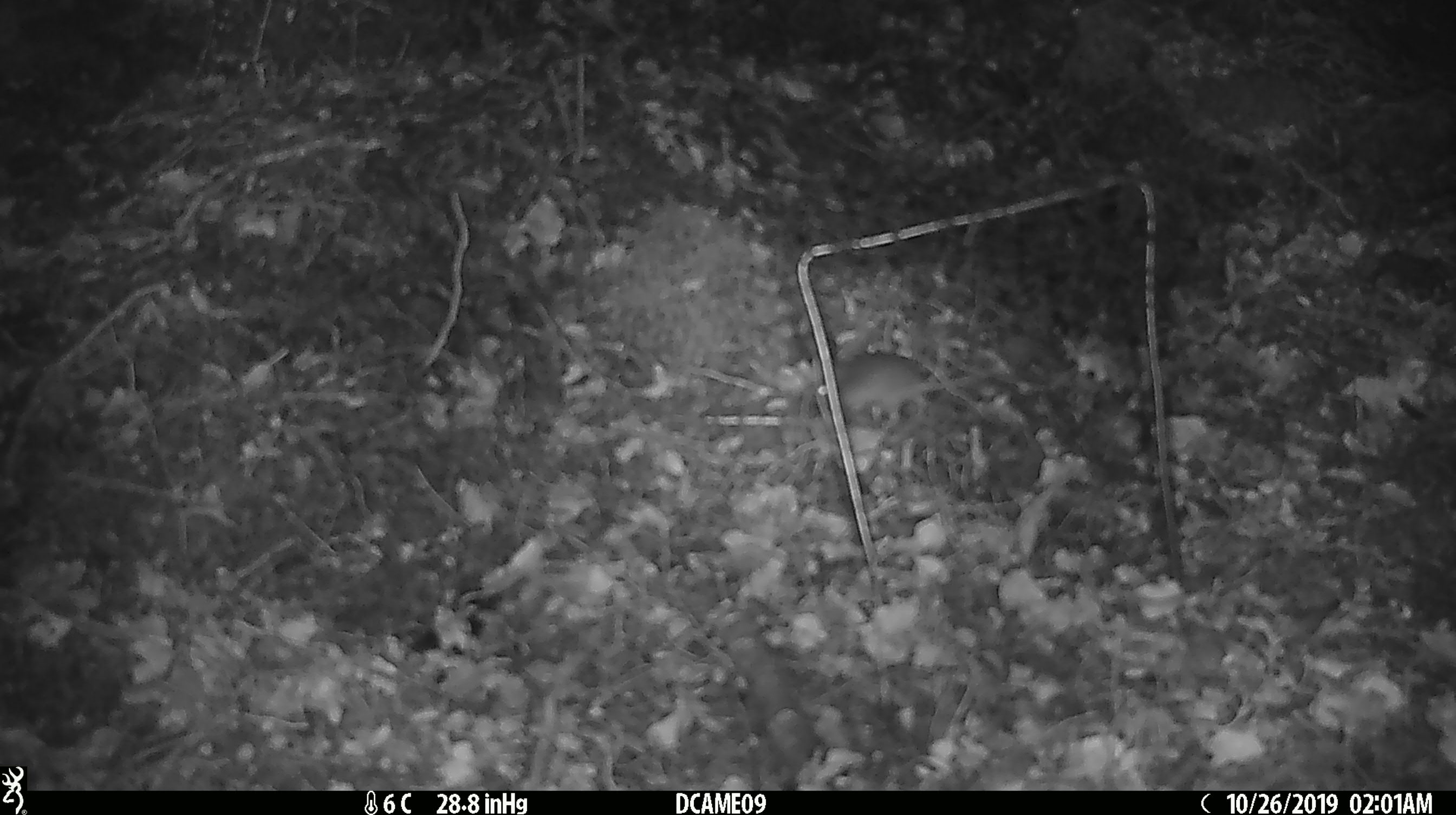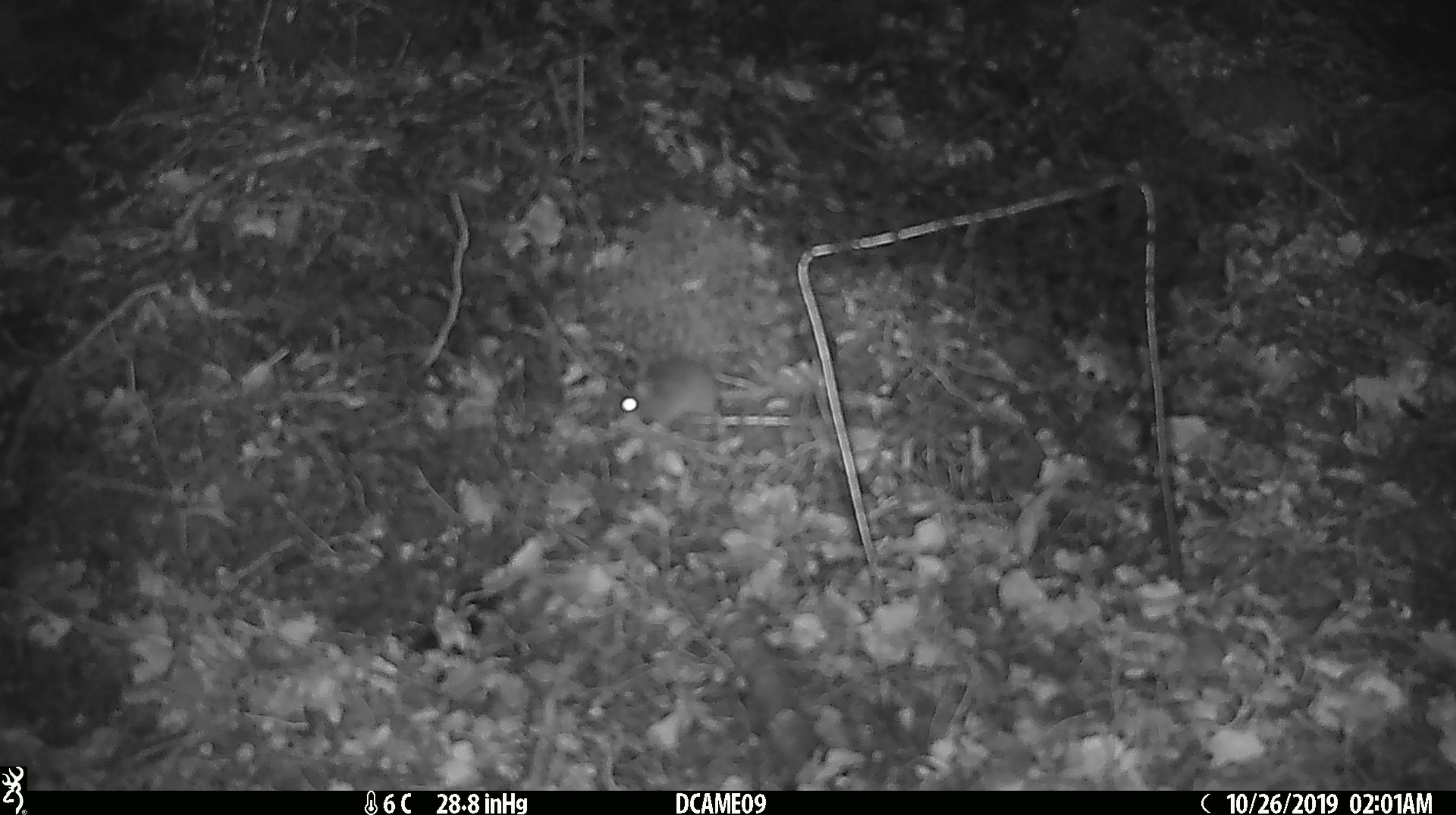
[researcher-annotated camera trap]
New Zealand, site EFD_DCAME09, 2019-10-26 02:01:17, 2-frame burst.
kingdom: Animalia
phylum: Chordata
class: Mammalia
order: Rodentia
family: Muridae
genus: Mus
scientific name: Mus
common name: mouse